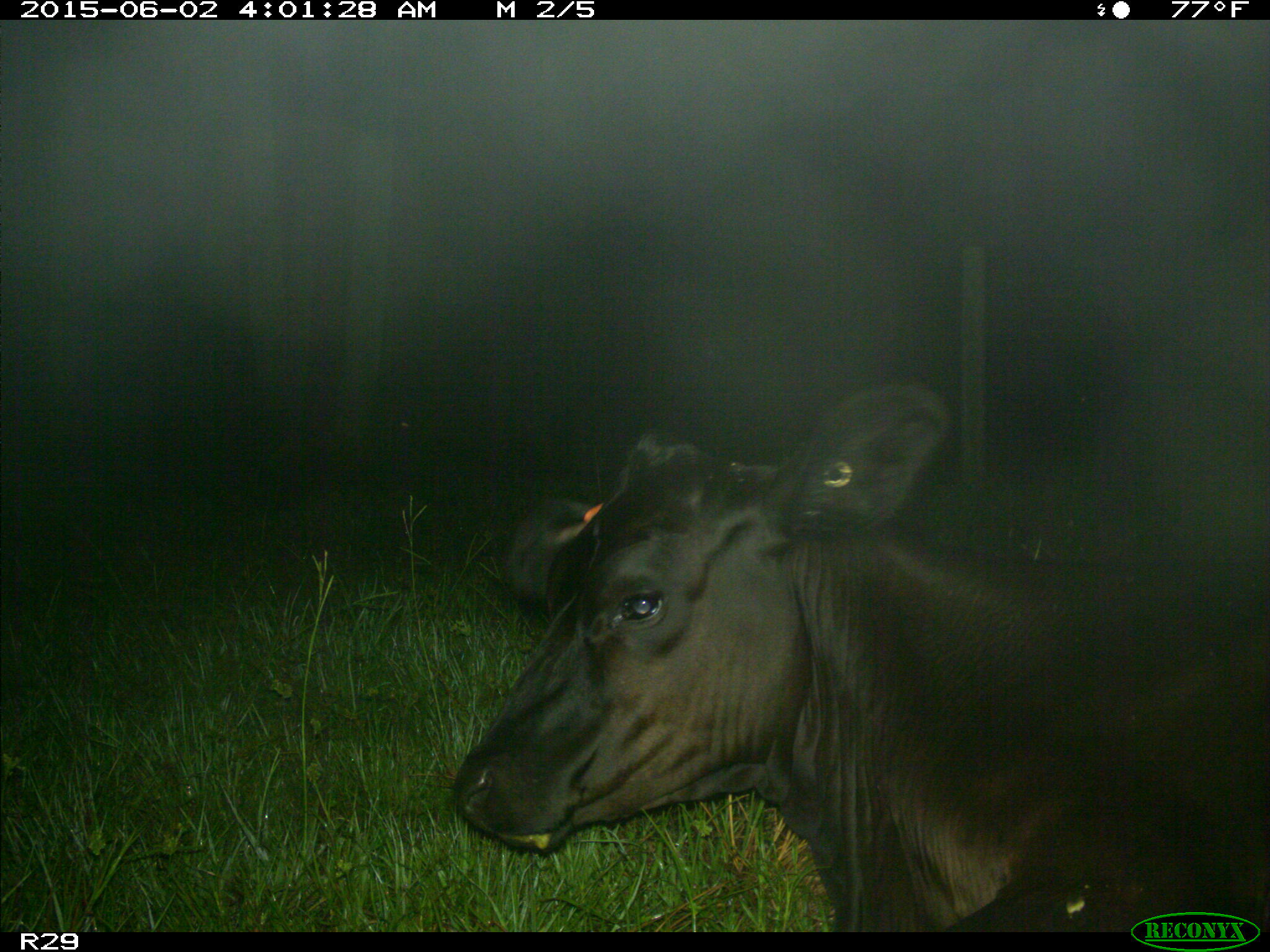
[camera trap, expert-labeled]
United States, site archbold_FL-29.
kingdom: Animalia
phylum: Chordata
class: Mammalia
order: Artiodactyla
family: Bovidae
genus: Bos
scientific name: Bos taurus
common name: domestic cow